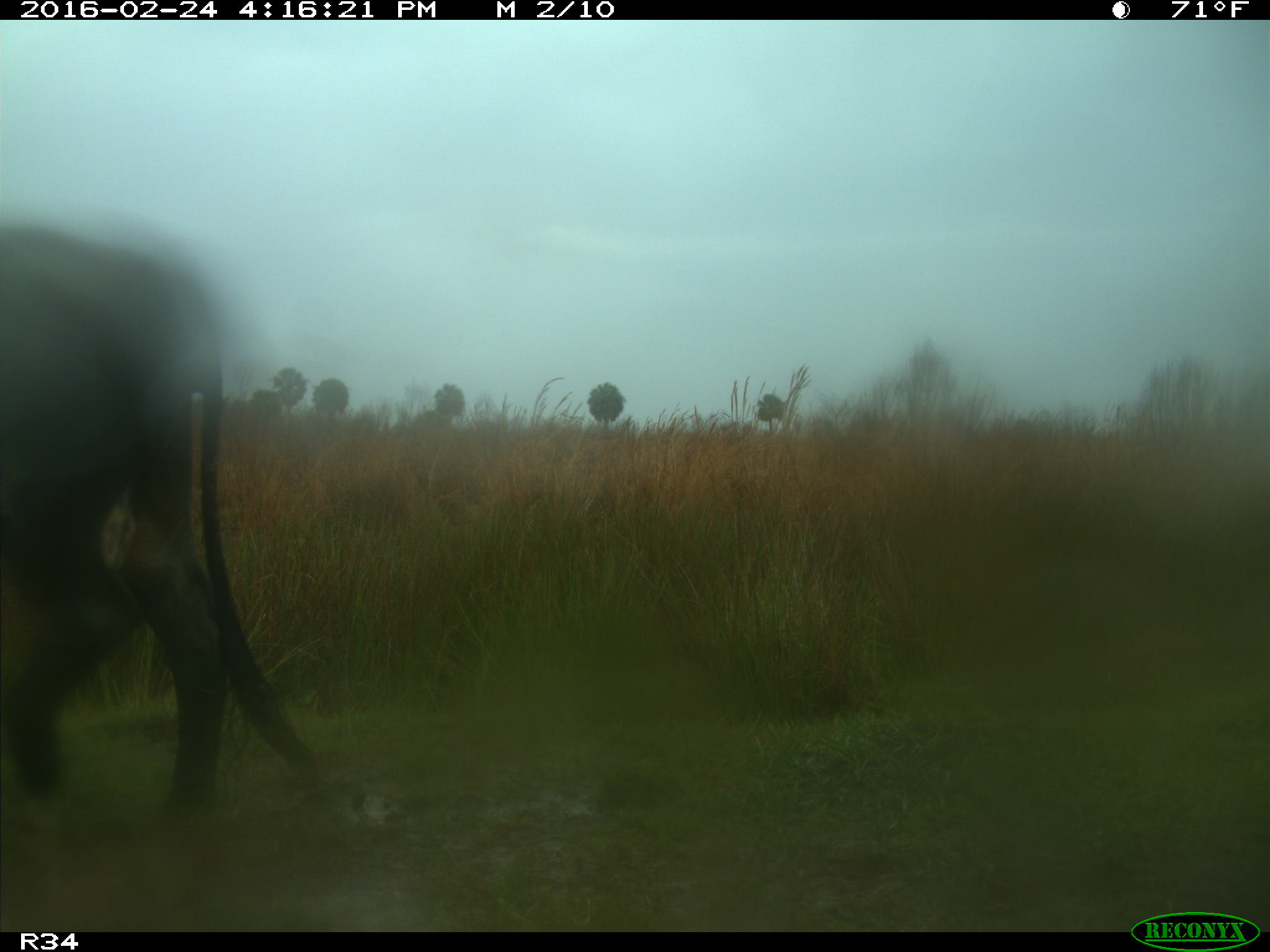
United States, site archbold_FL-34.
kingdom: Animalia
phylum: Chordata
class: Mammalia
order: Artiodactyla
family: Bovidae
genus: Bos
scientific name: Bos taurus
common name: domestic cow